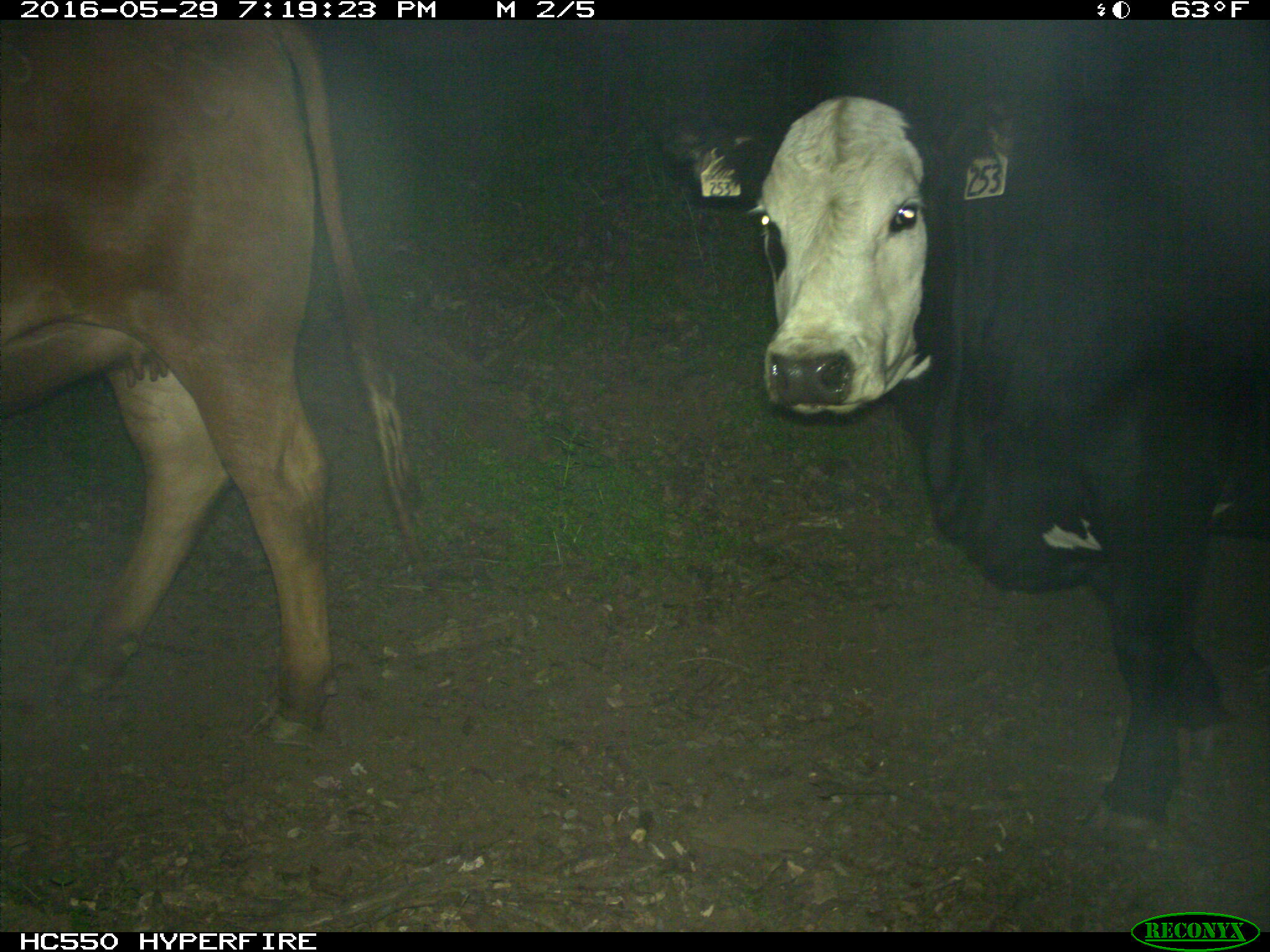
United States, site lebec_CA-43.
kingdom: Animalia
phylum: Chordata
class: Mammalia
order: Artiodactyla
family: Bovidae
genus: Bos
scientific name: Bos taurus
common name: domestic cow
Bos taurus (domestic cow).